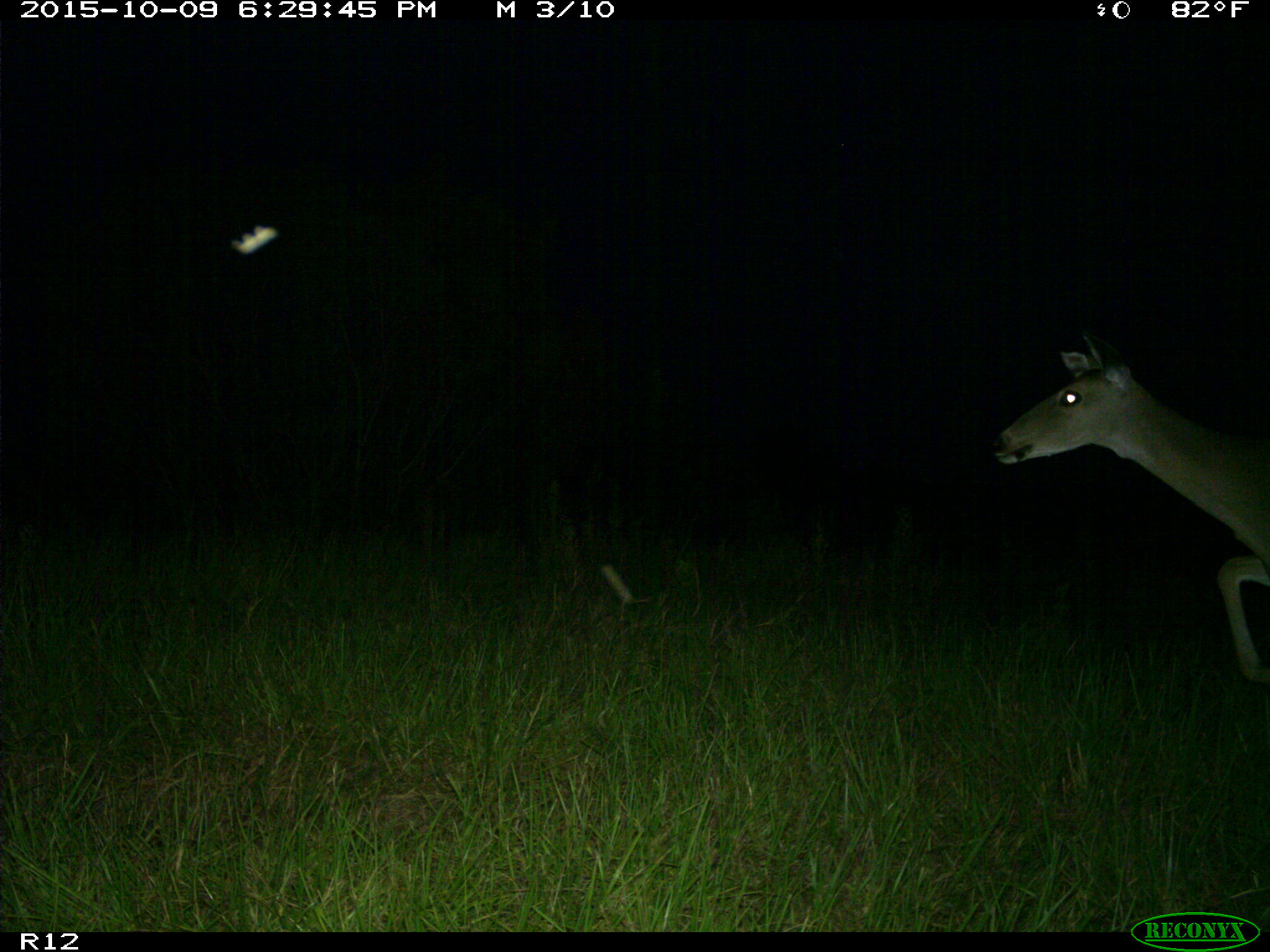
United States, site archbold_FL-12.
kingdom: Animalia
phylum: Chordata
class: Mammalia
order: Artiodactyla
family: Cervidae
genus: Odocoileus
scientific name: Odocoileus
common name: deer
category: unidentified deer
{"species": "unidentified deer (deer) (Odocoileus)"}